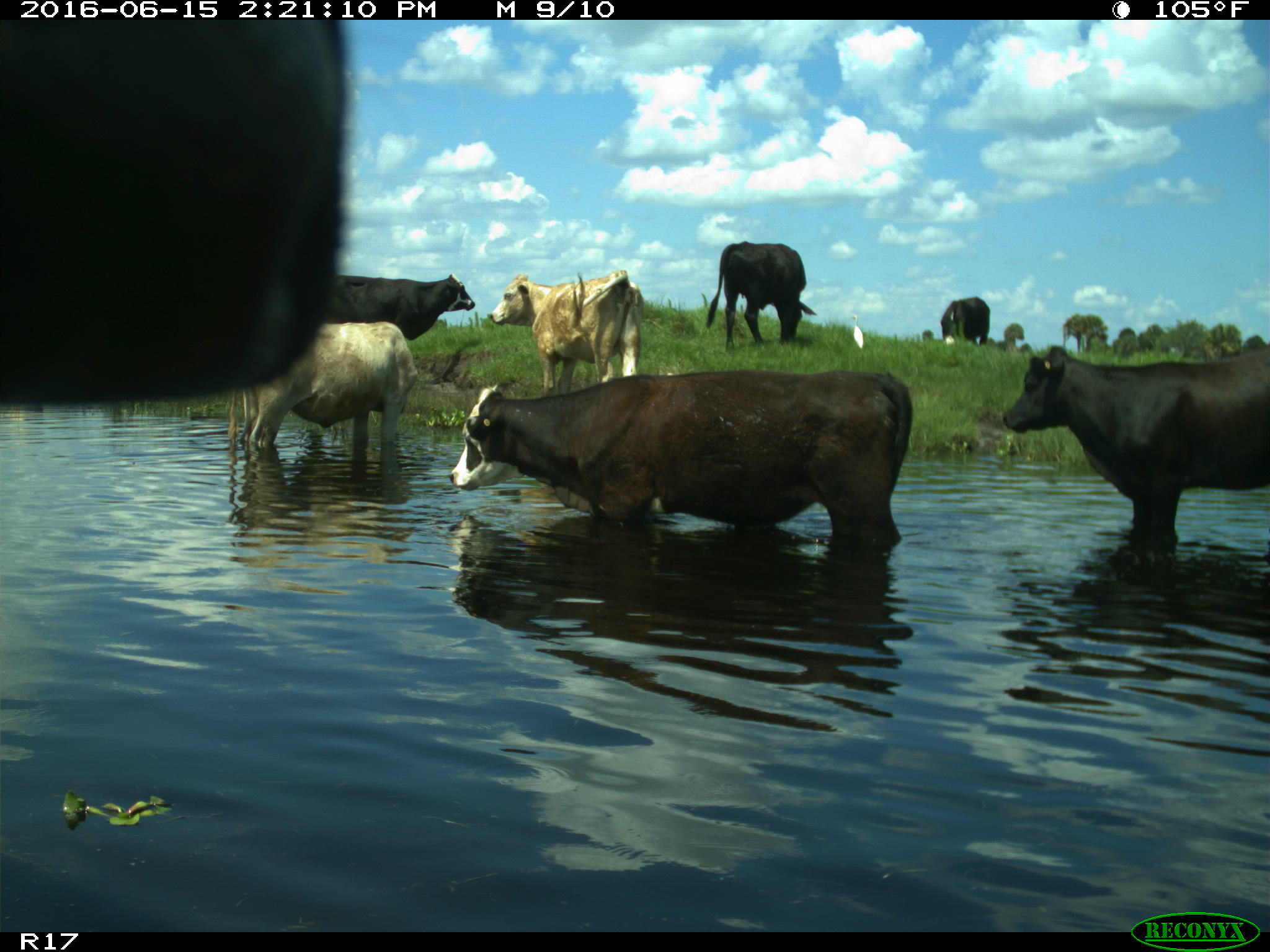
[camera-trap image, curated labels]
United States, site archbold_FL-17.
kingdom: Animalia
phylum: Chordata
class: Mammalia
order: Artiodactyla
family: Bovidae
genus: Bos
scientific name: Bos taurus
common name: domestic cow